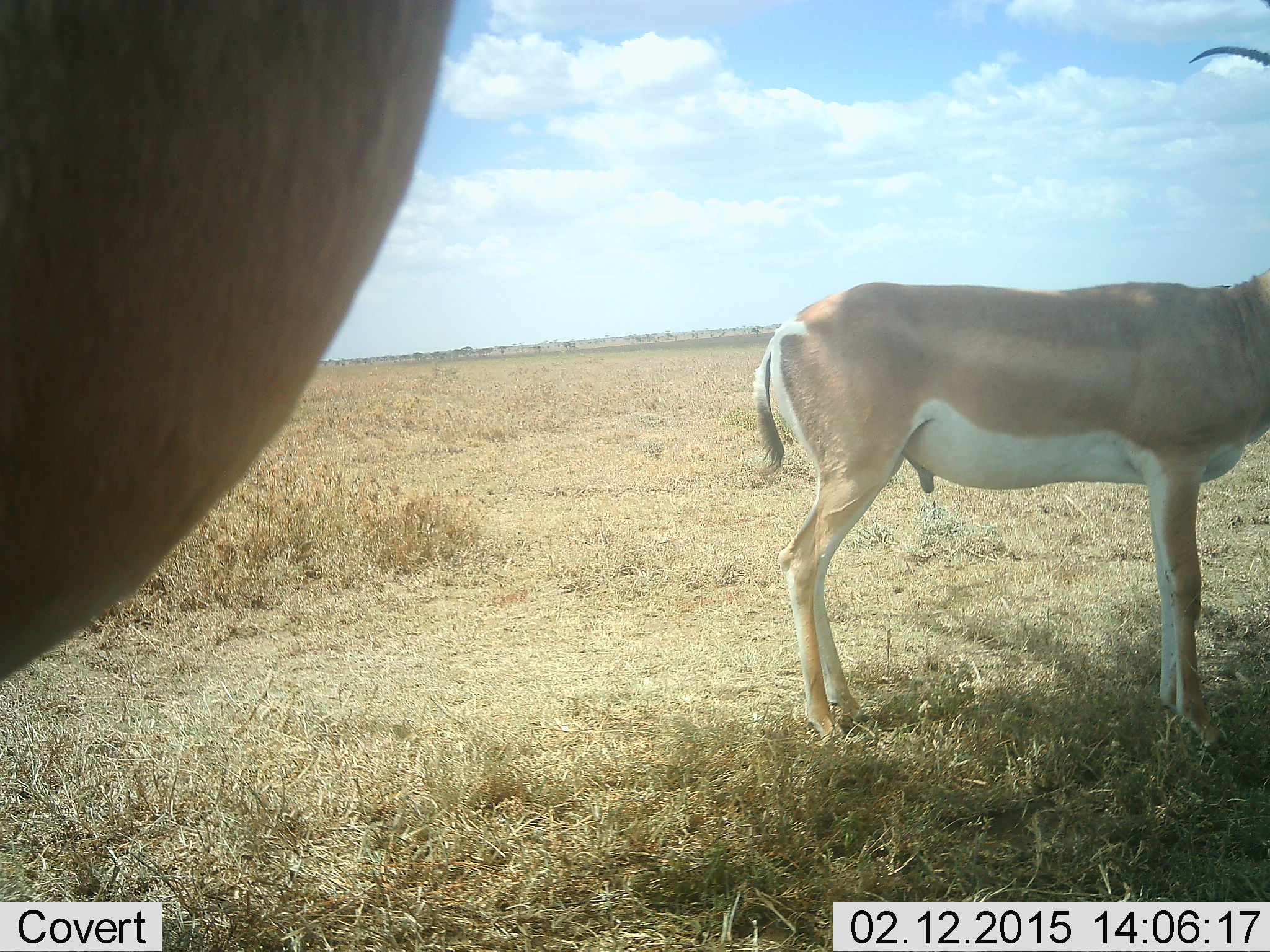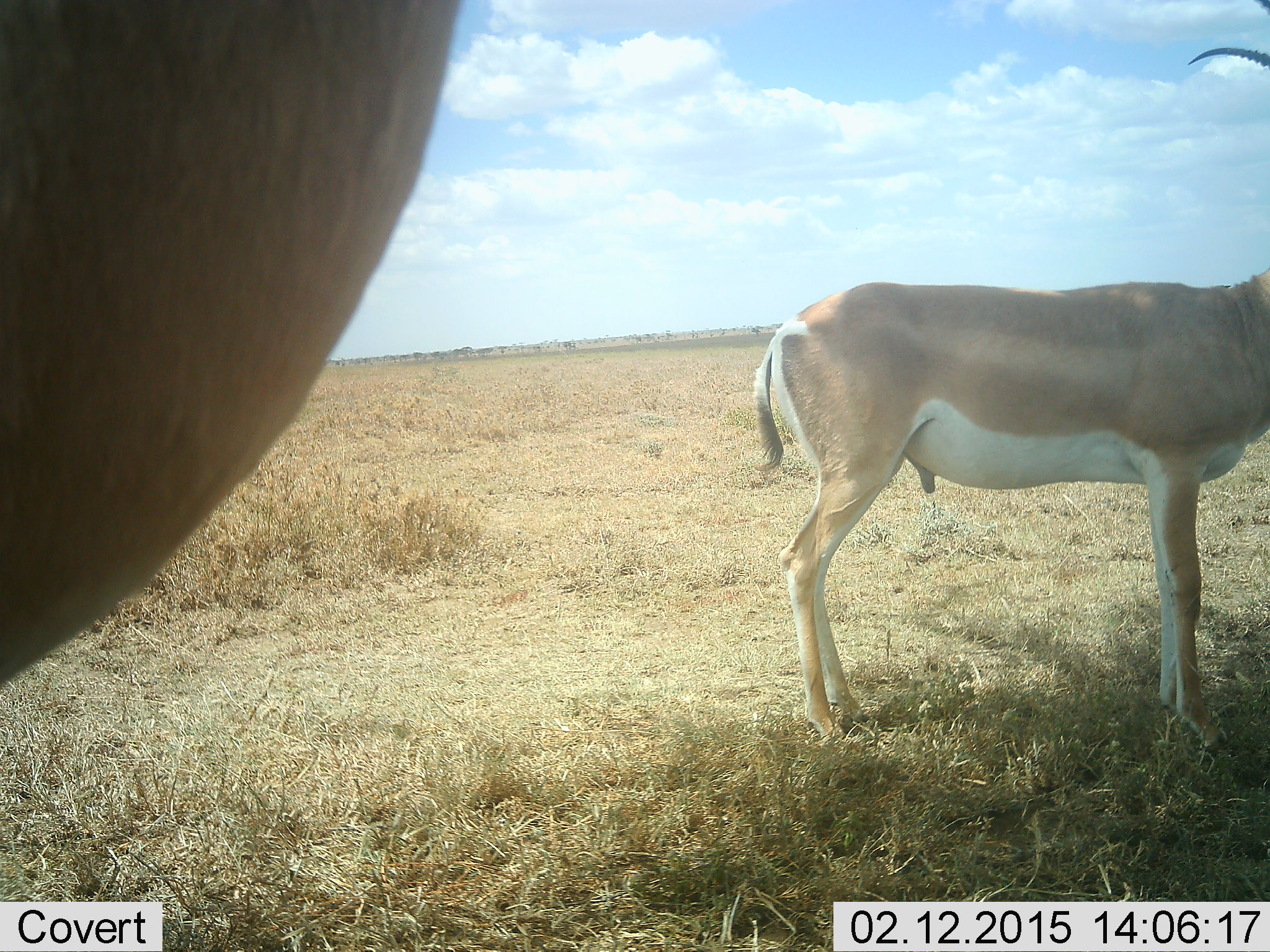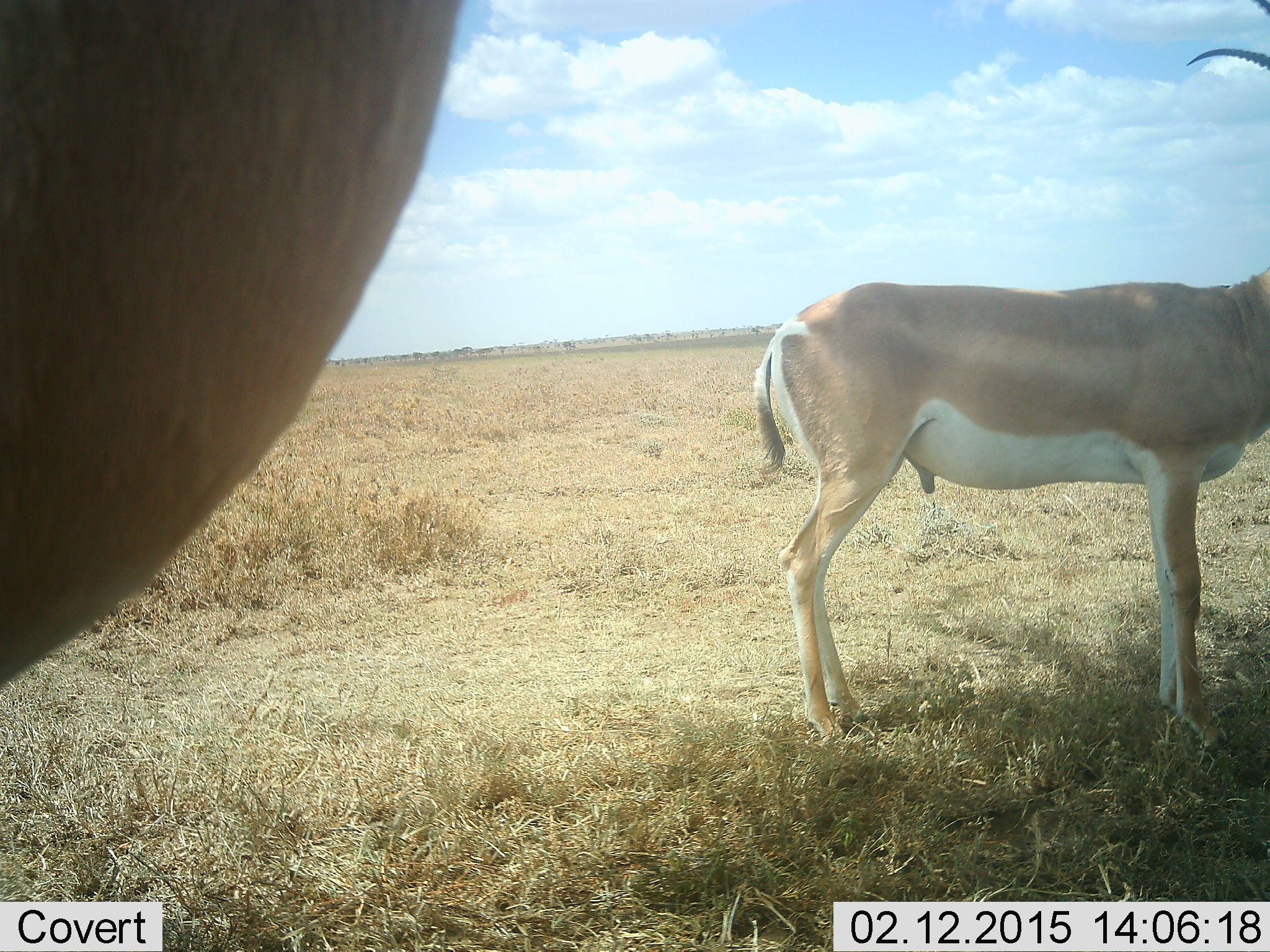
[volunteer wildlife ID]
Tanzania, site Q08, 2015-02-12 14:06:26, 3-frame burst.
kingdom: Animalia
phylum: Chordata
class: Mammalia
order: Artiodactyla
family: Bovidae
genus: Nanger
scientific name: Nanger granti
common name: grant's gazelle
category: gazellegrants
Gazellegrants (grant's gazelle) (Nanger granti), count 2. Behavior (volunteer vote fractions): standing 100%, resting 0%, moving 0%, interacting 0%. Young present (vote fraction): 0%. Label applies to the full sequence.